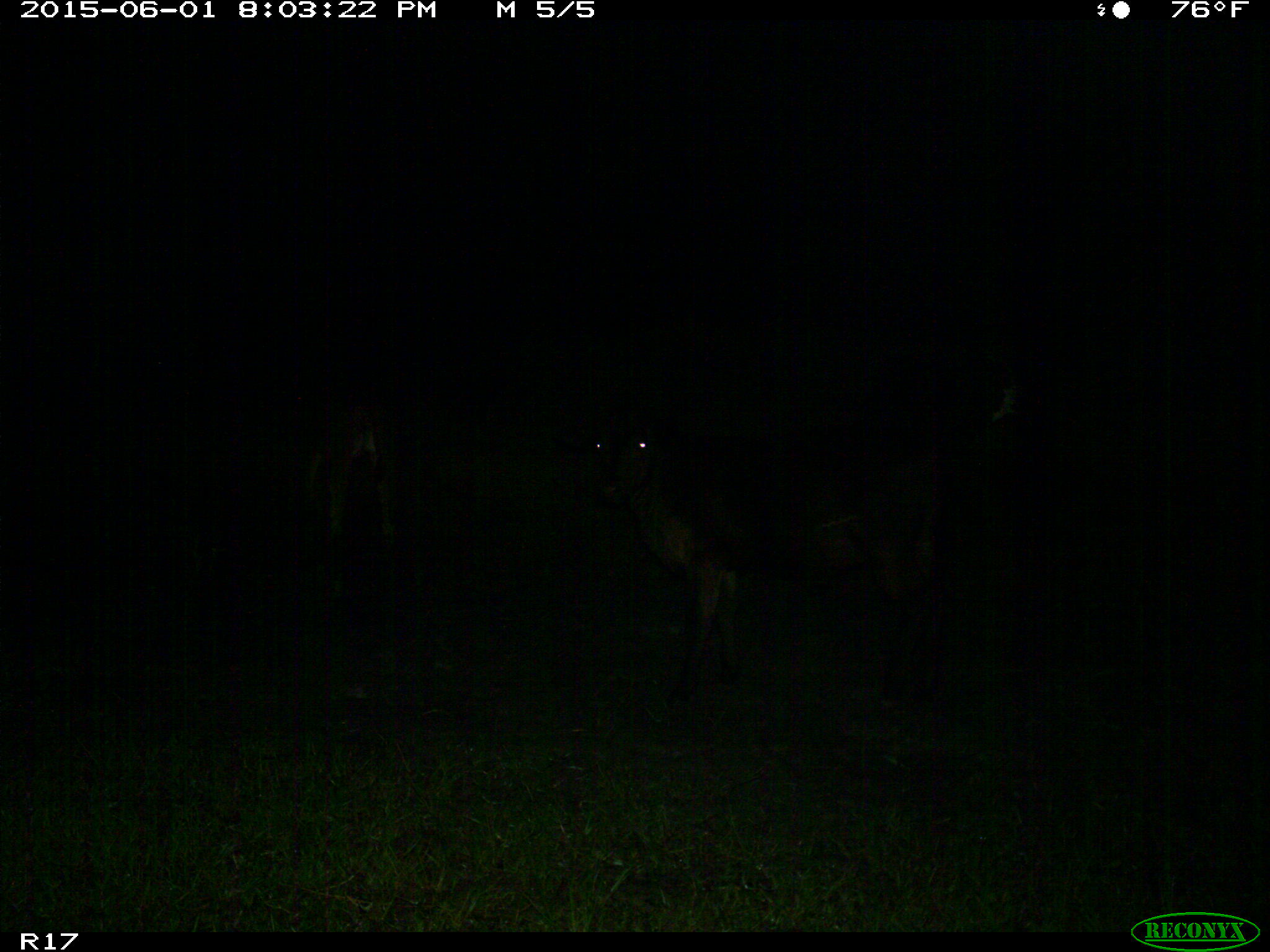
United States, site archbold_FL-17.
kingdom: Animalia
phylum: Chordata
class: Mammalia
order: Artiodactyla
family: Bovidae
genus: Bos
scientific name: Bos taurus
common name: domestic cow